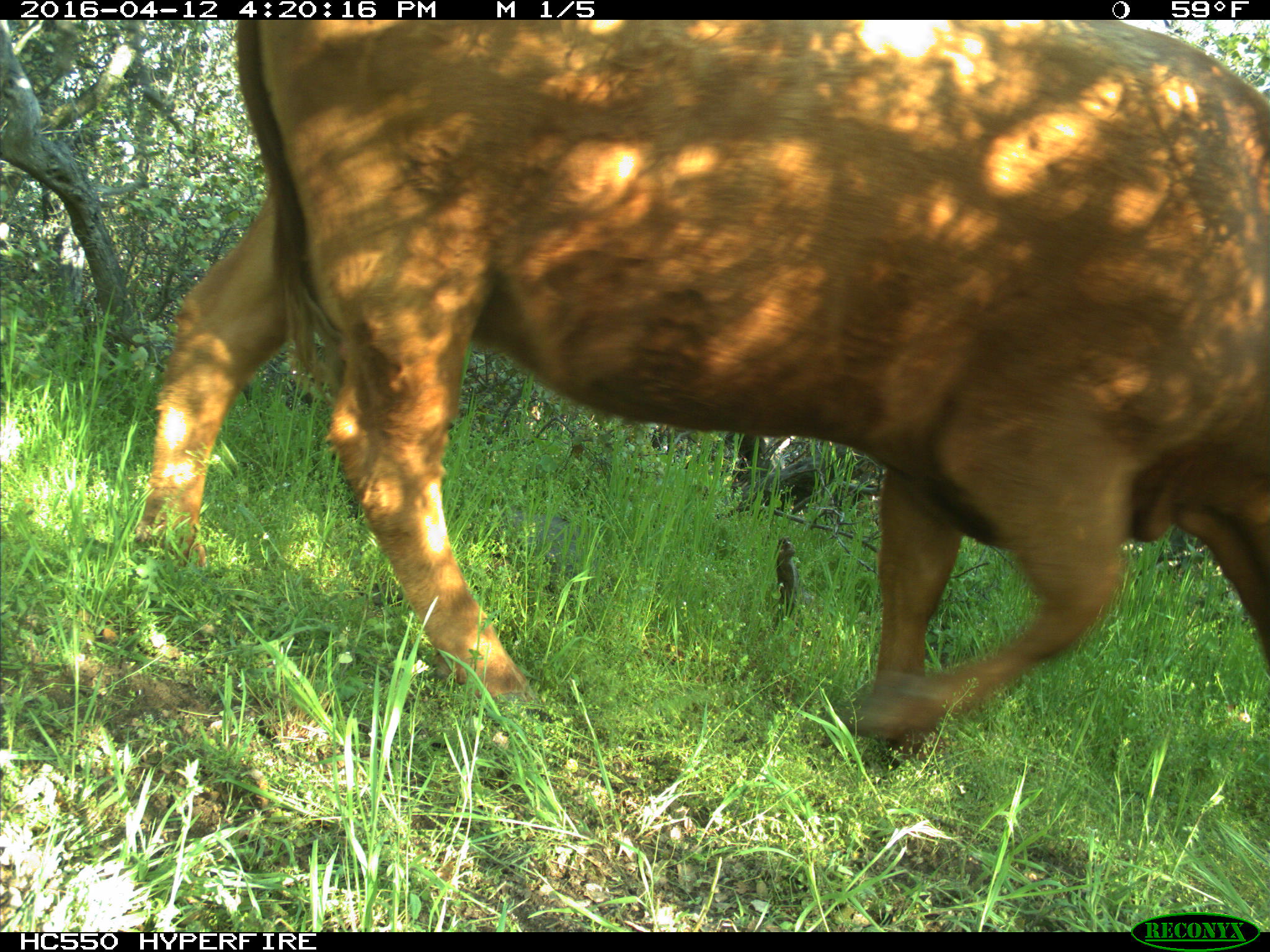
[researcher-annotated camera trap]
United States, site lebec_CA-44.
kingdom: Animalia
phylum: Chordata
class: Mammalia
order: Artiodactyla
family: Bovidae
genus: Bos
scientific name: Bos taurus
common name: domestic cow